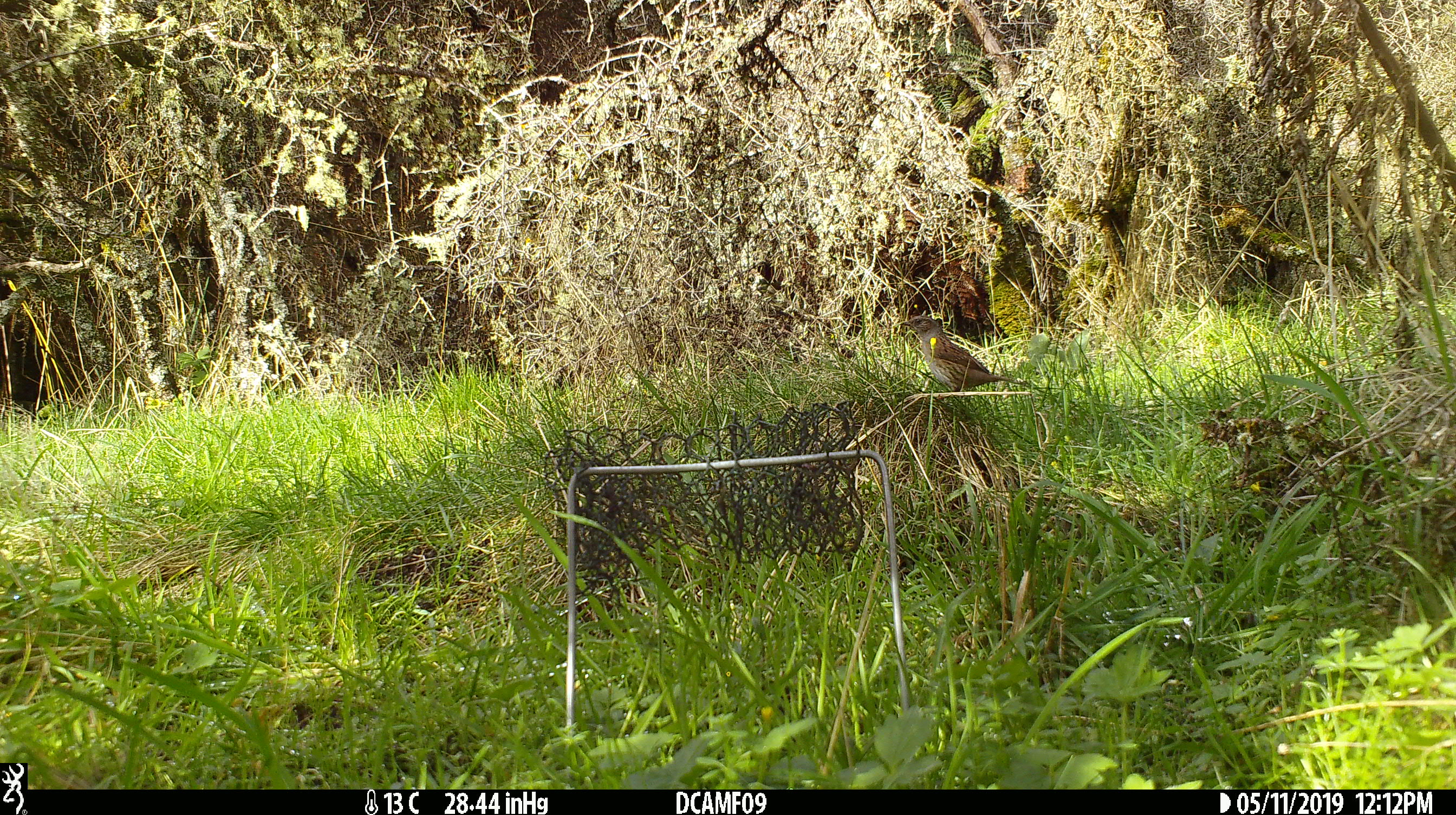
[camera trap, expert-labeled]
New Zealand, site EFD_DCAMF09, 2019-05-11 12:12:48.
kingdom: Animalia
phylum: Chordata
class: Aves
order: Passeriformes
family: Prunellidae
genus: Prunella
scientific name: Prunella modularis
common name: dunnock